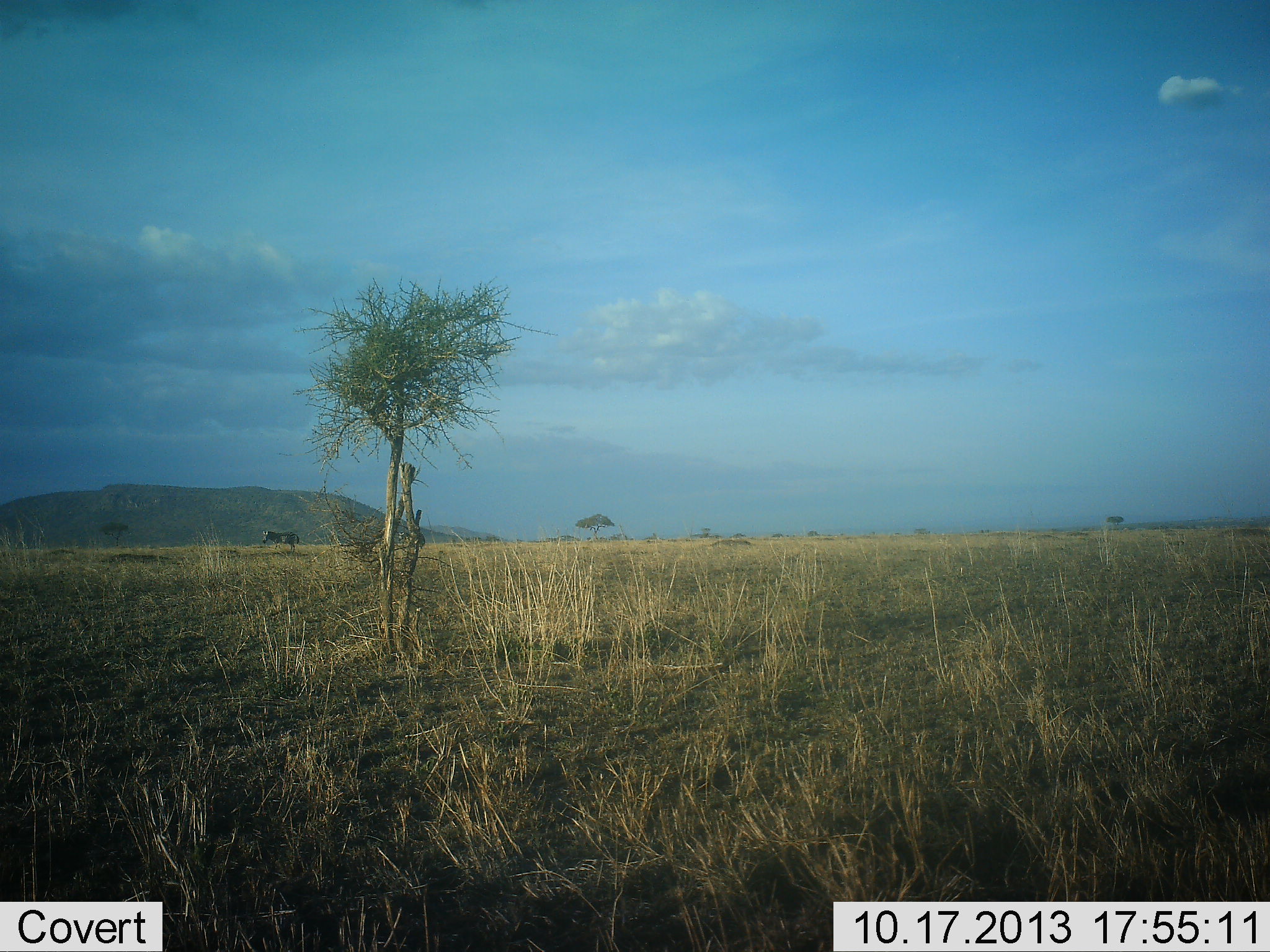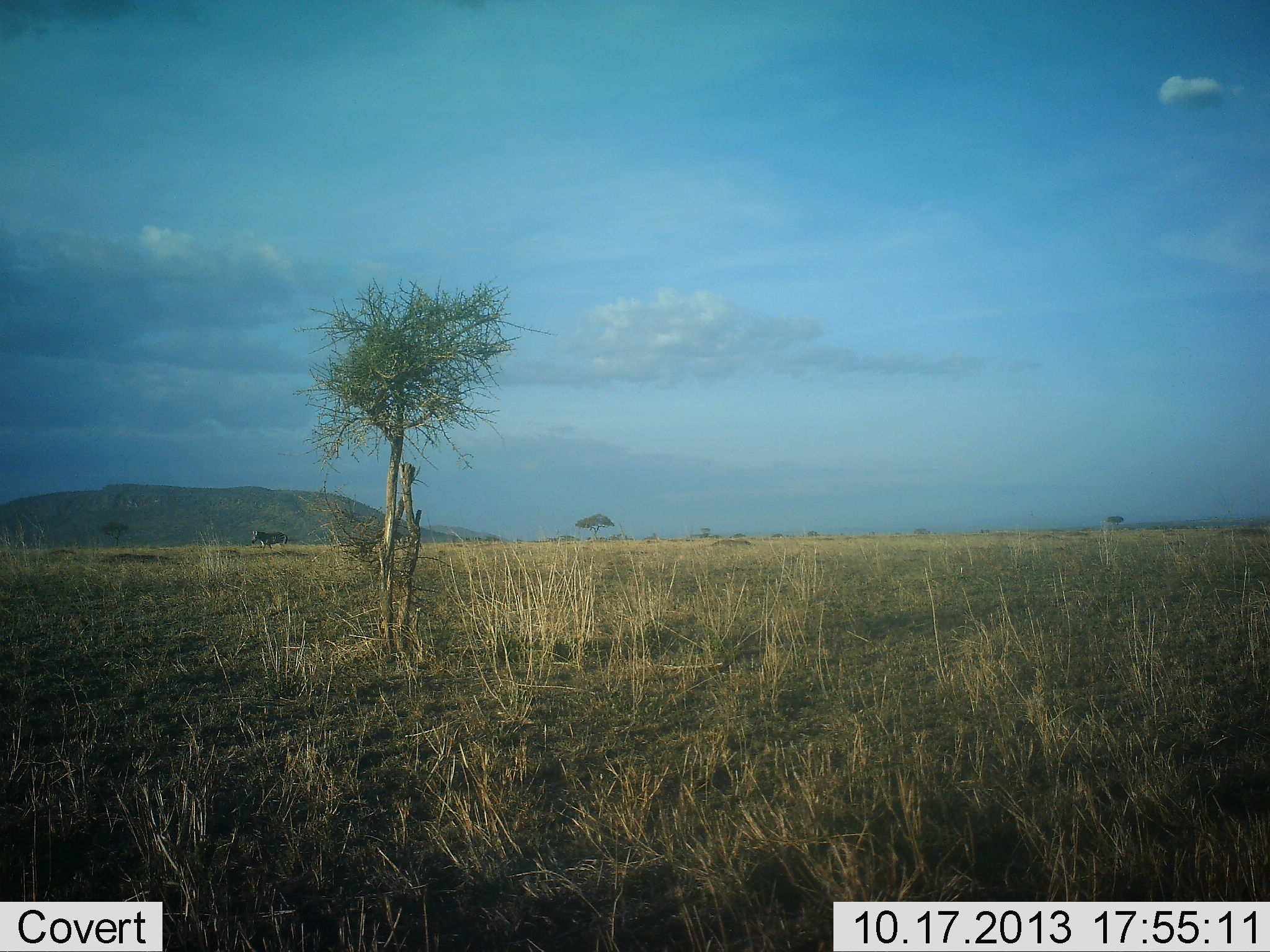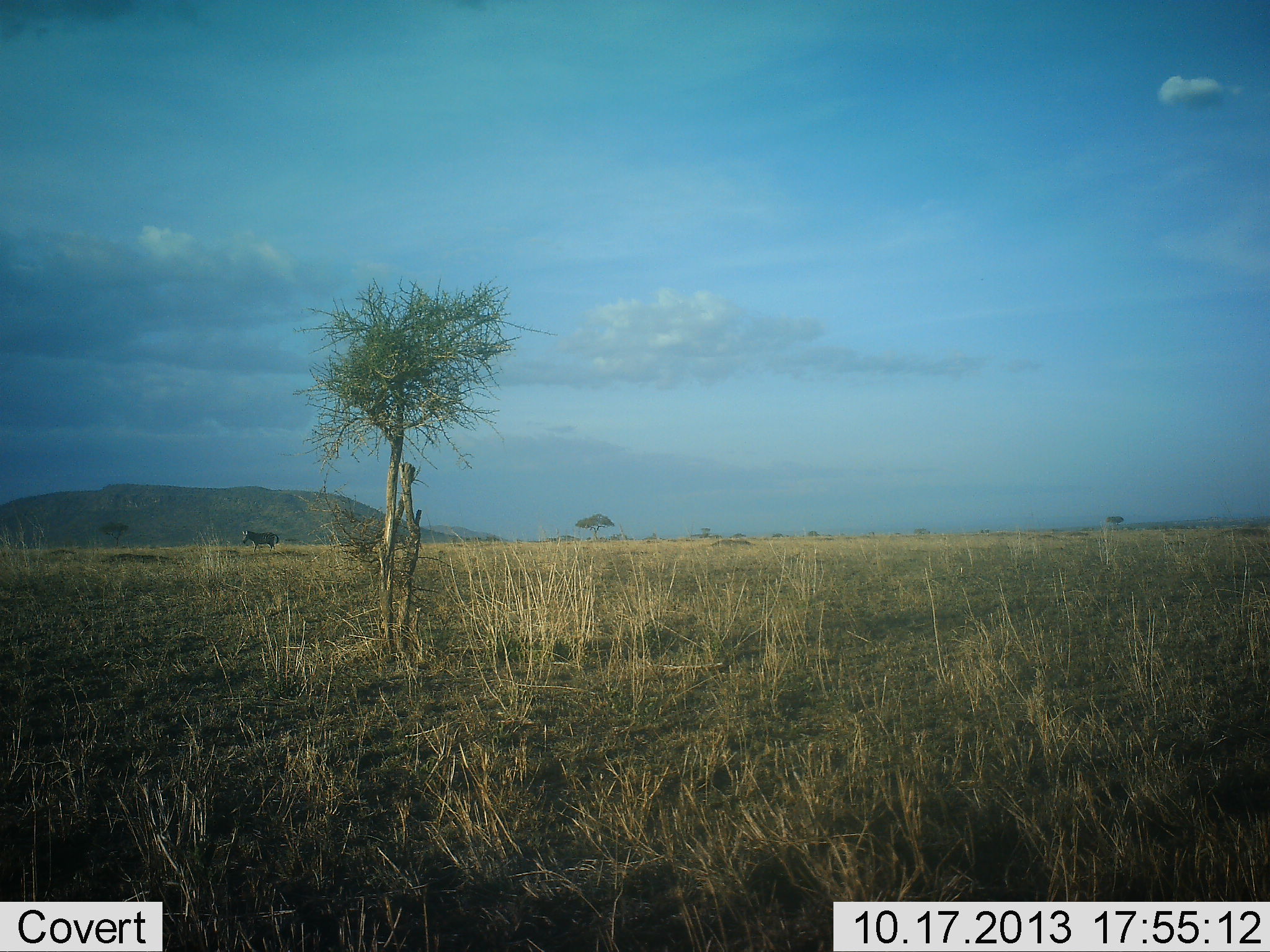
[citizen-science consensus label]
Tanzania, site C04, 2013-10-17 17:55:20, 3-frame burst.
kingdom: Animalia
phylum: Chordata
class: Mammalia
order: Perissodactyla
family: Equidae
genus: Equus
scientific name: Equus quagga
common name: plains zebra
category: zebra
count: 2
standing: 0%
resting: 0%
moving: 100%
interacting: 0%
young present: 0%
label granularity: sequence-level